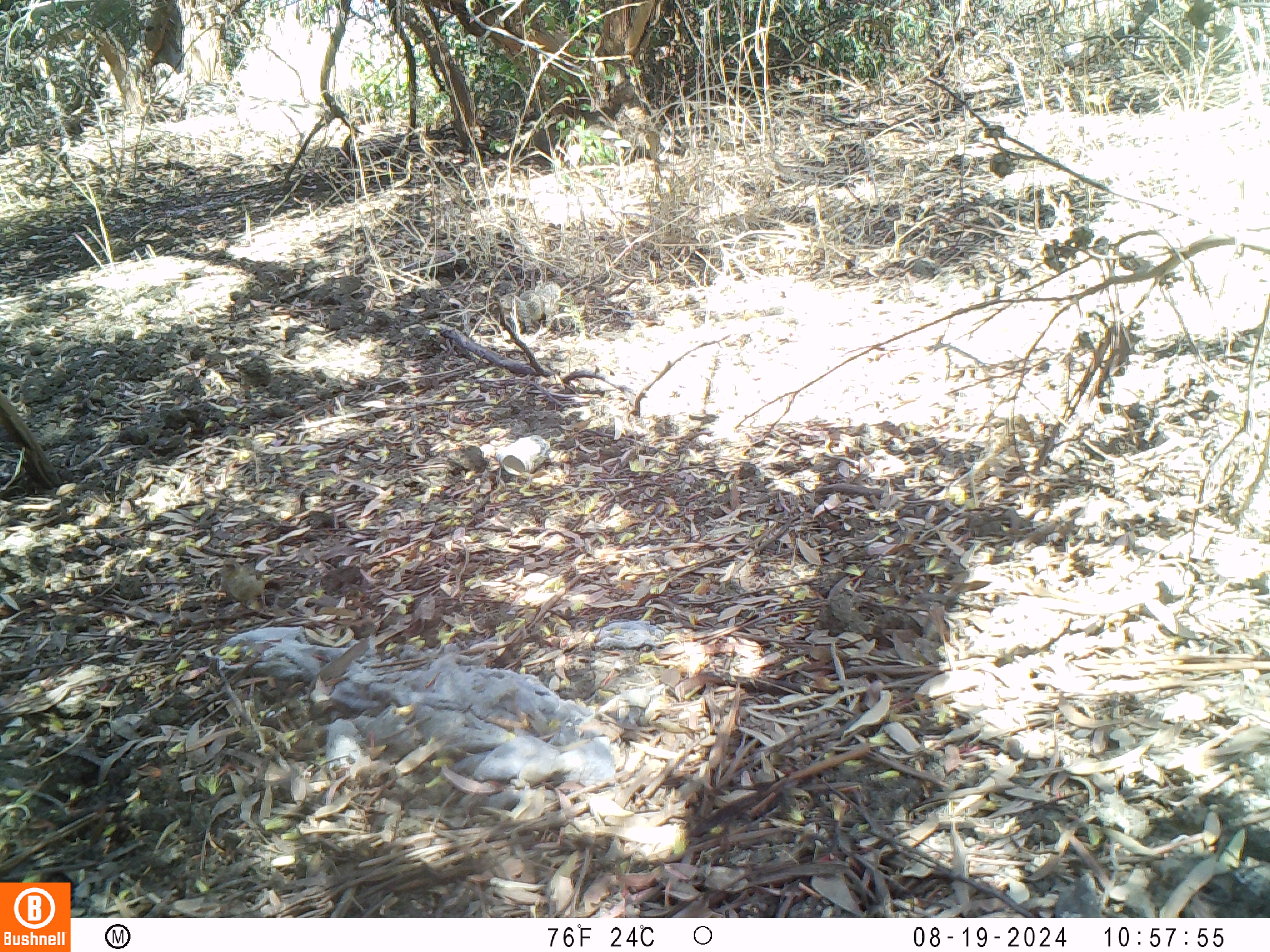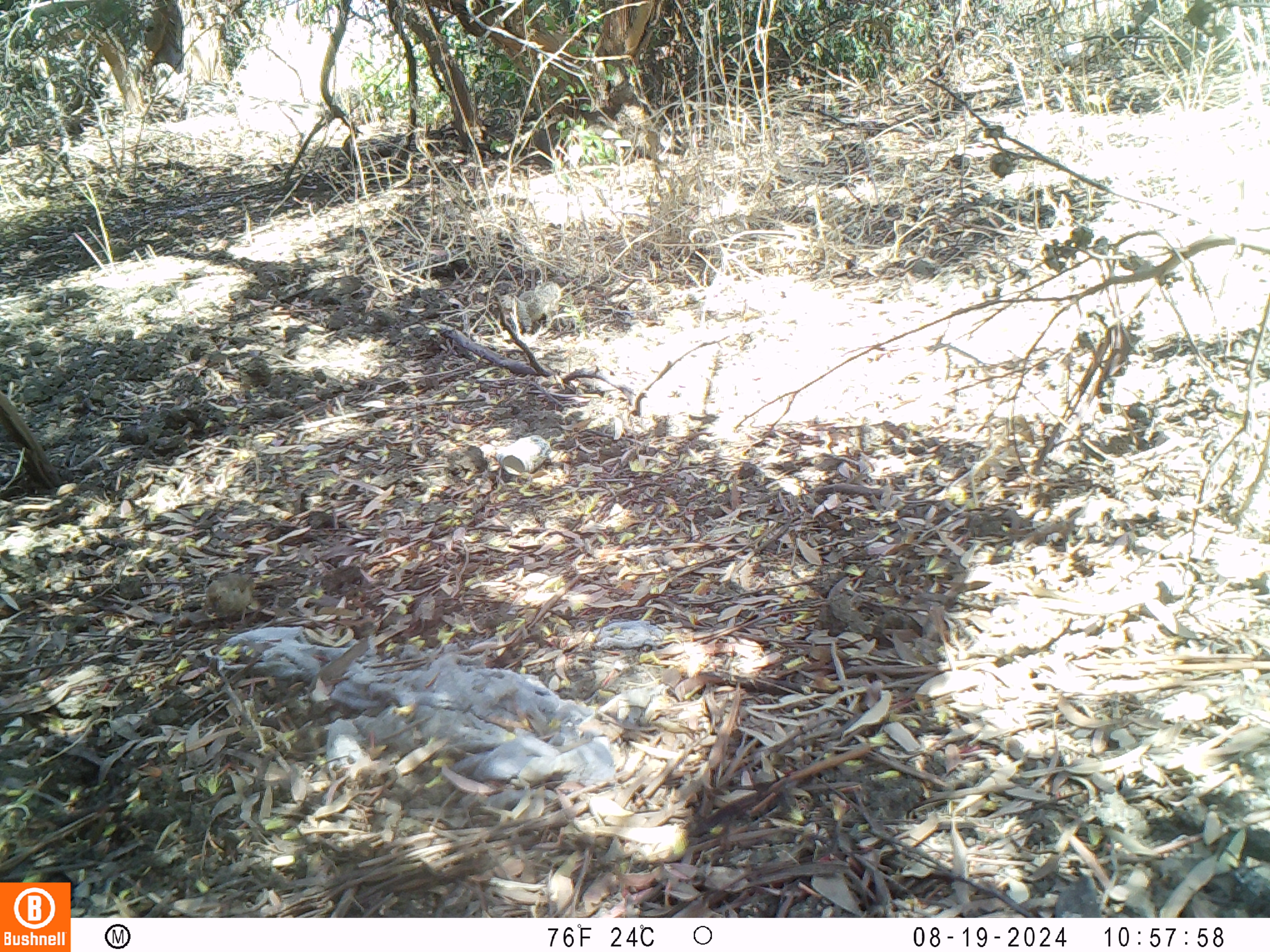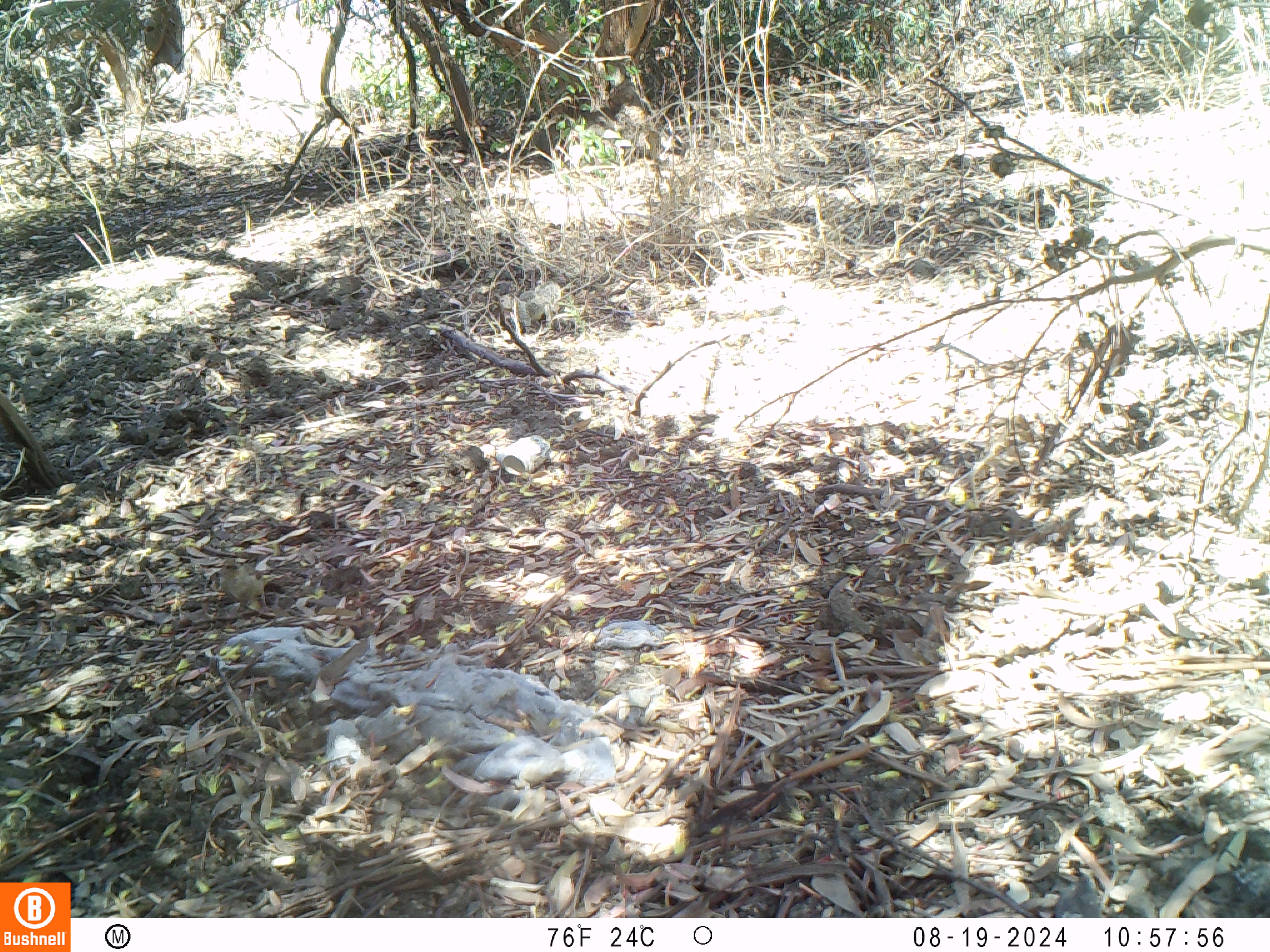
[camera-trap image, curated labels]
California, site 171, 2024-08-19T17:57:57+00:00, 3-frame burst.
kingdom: Animalia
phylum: Chordata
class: Mammalia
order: Rodentia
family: Sciuridae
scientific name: Sciuridae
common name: squirrel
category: unknown squirrel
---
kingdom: Animalia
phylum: Chordata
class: Aves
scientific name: Aves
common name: bird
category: unknown bird